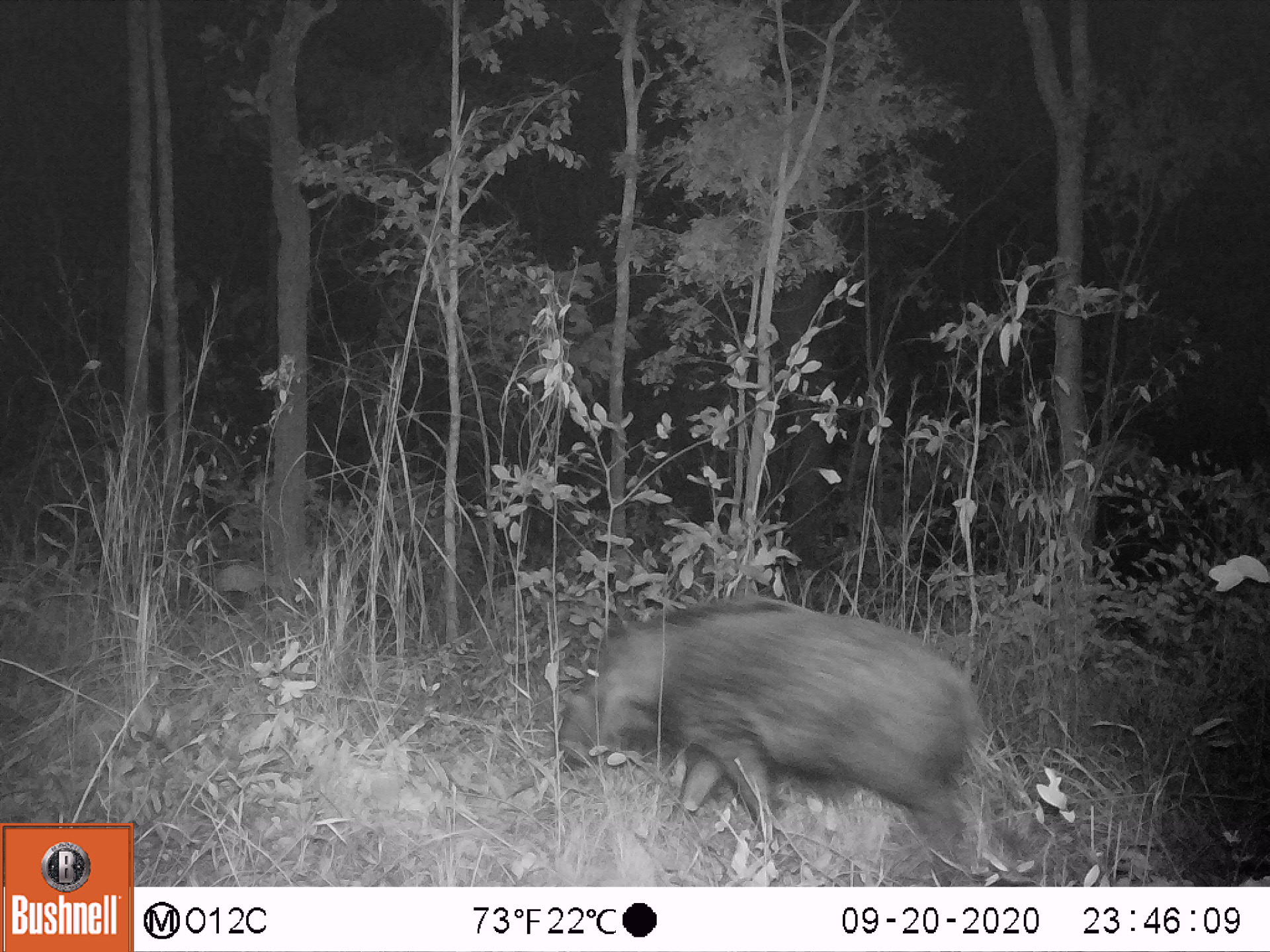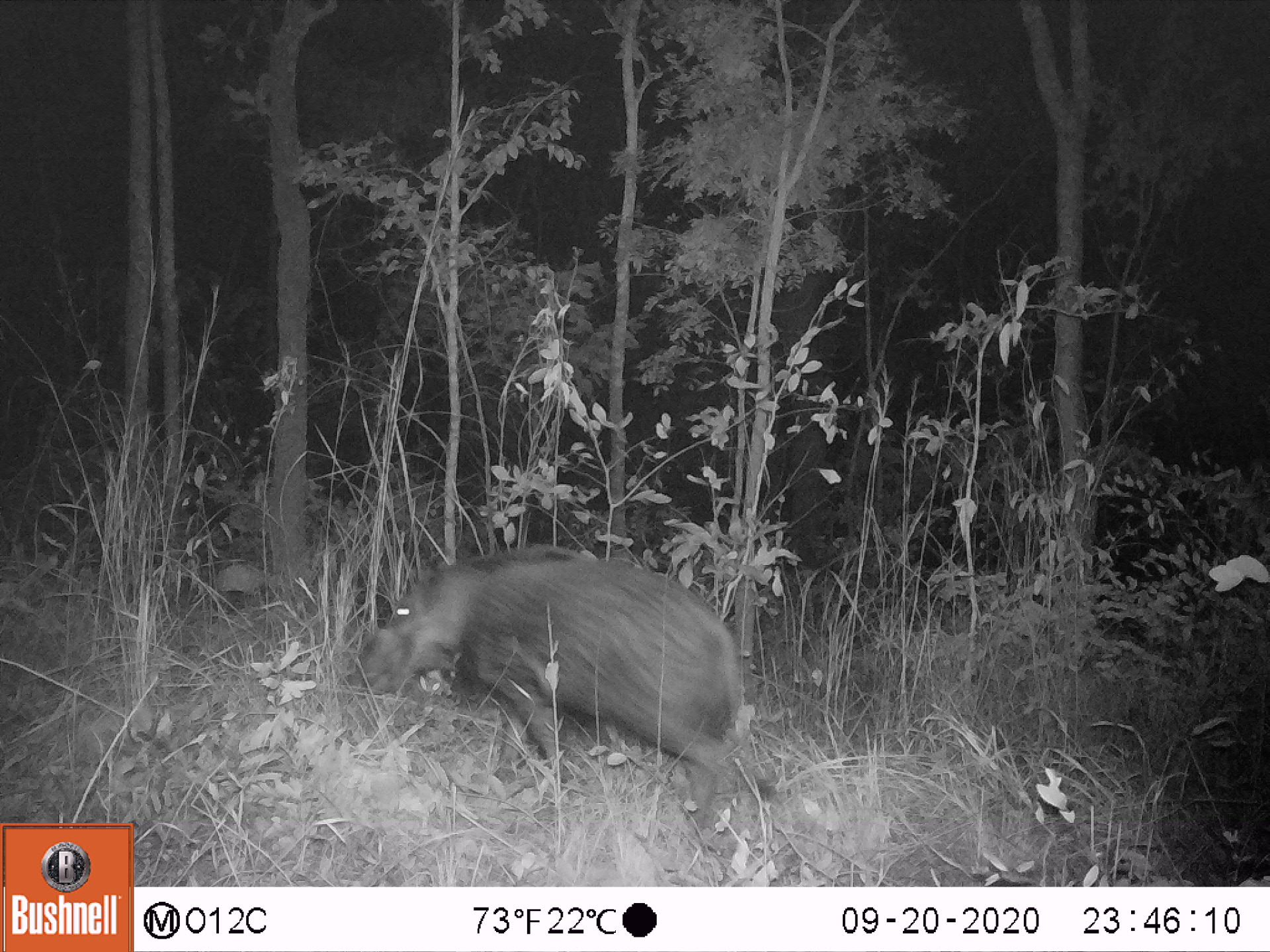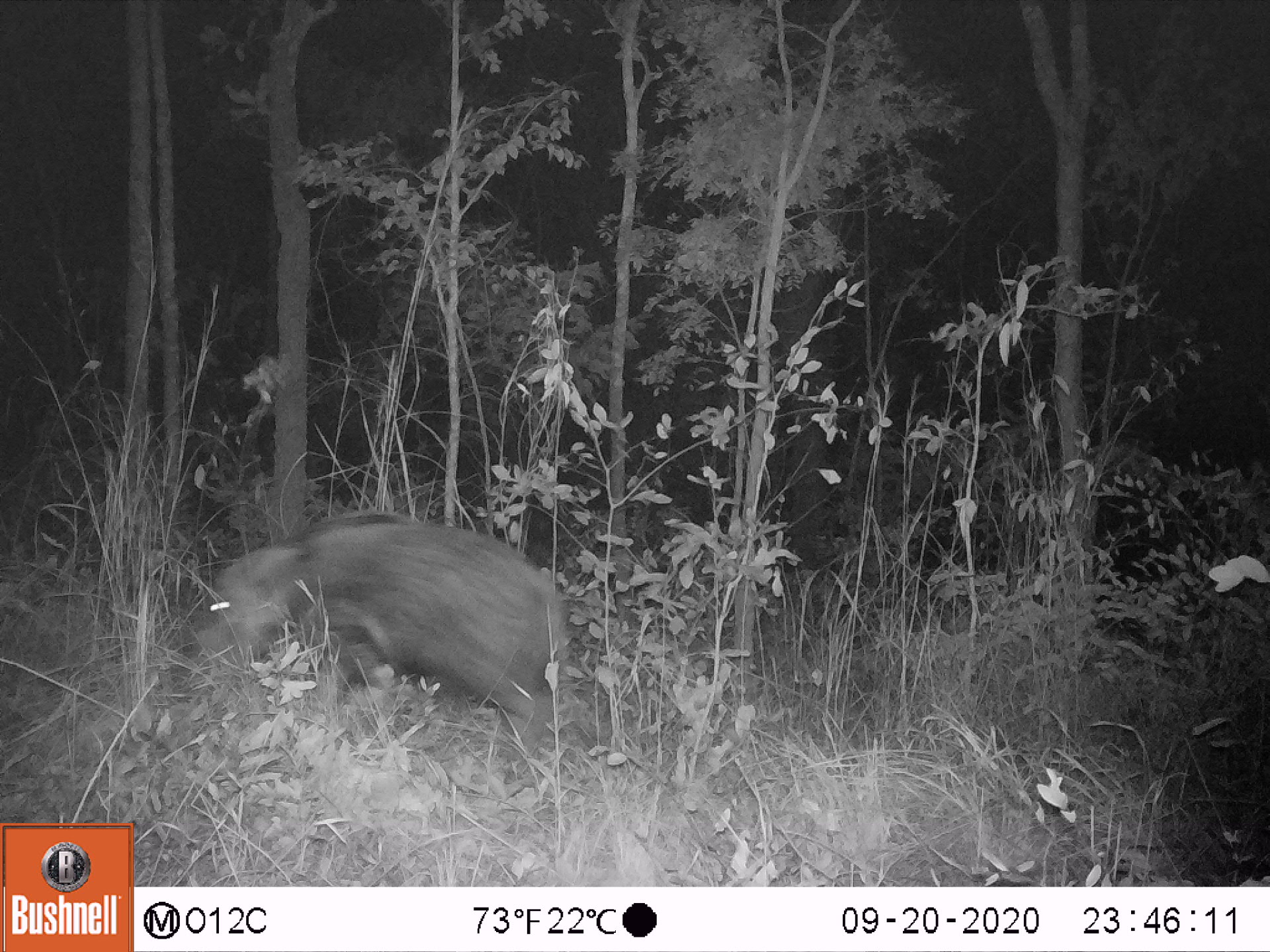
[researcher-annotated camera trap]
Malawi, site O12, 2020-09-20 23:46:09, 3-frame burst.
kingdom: Animalia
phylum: Chordata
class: Mammalia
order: Artiodactyla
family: Suidae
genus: Potamochoerus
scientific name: Potamochoerus larvatus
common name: bushpig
Bushpig (Potamochoerus larvatus), count 1.